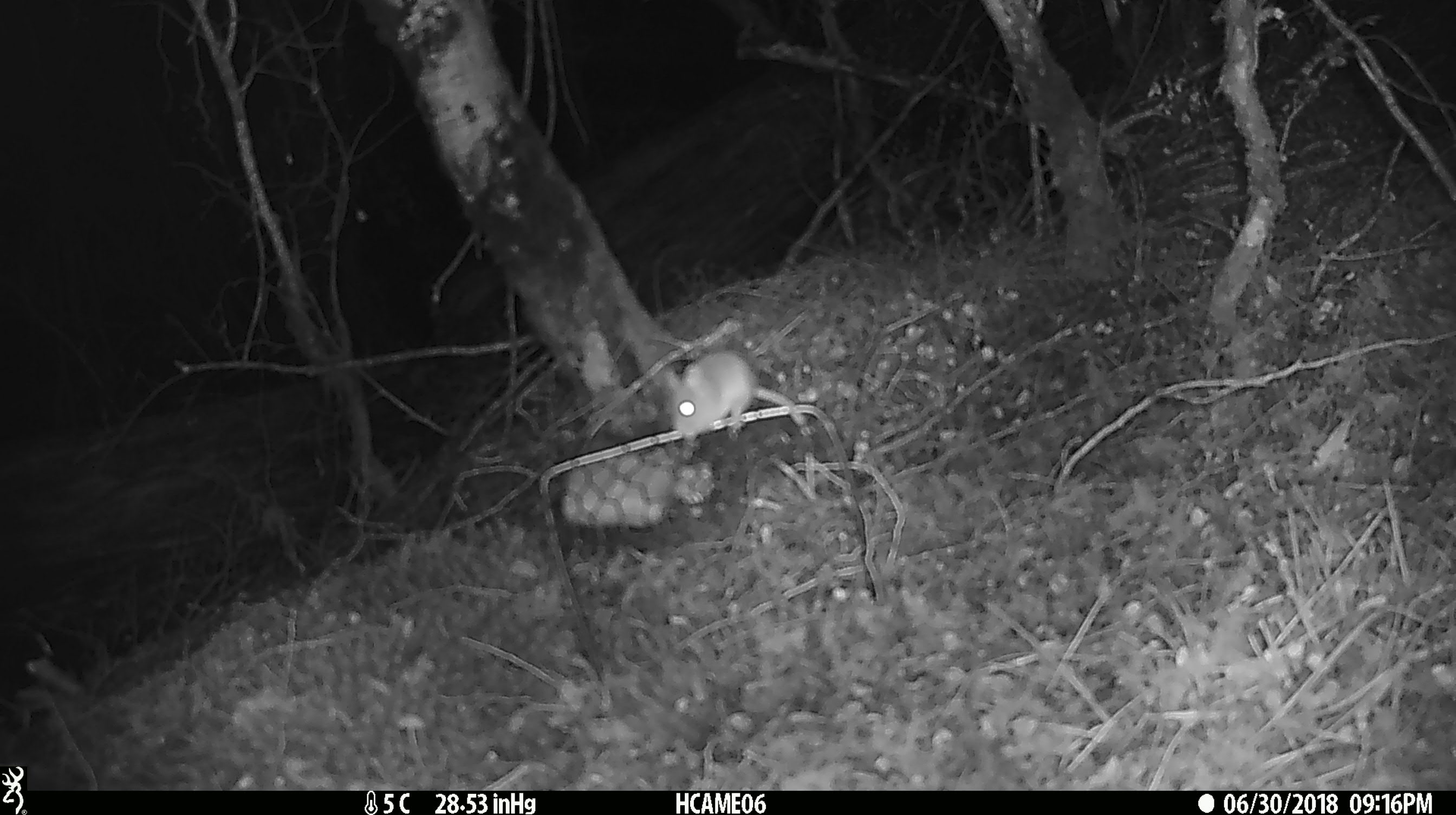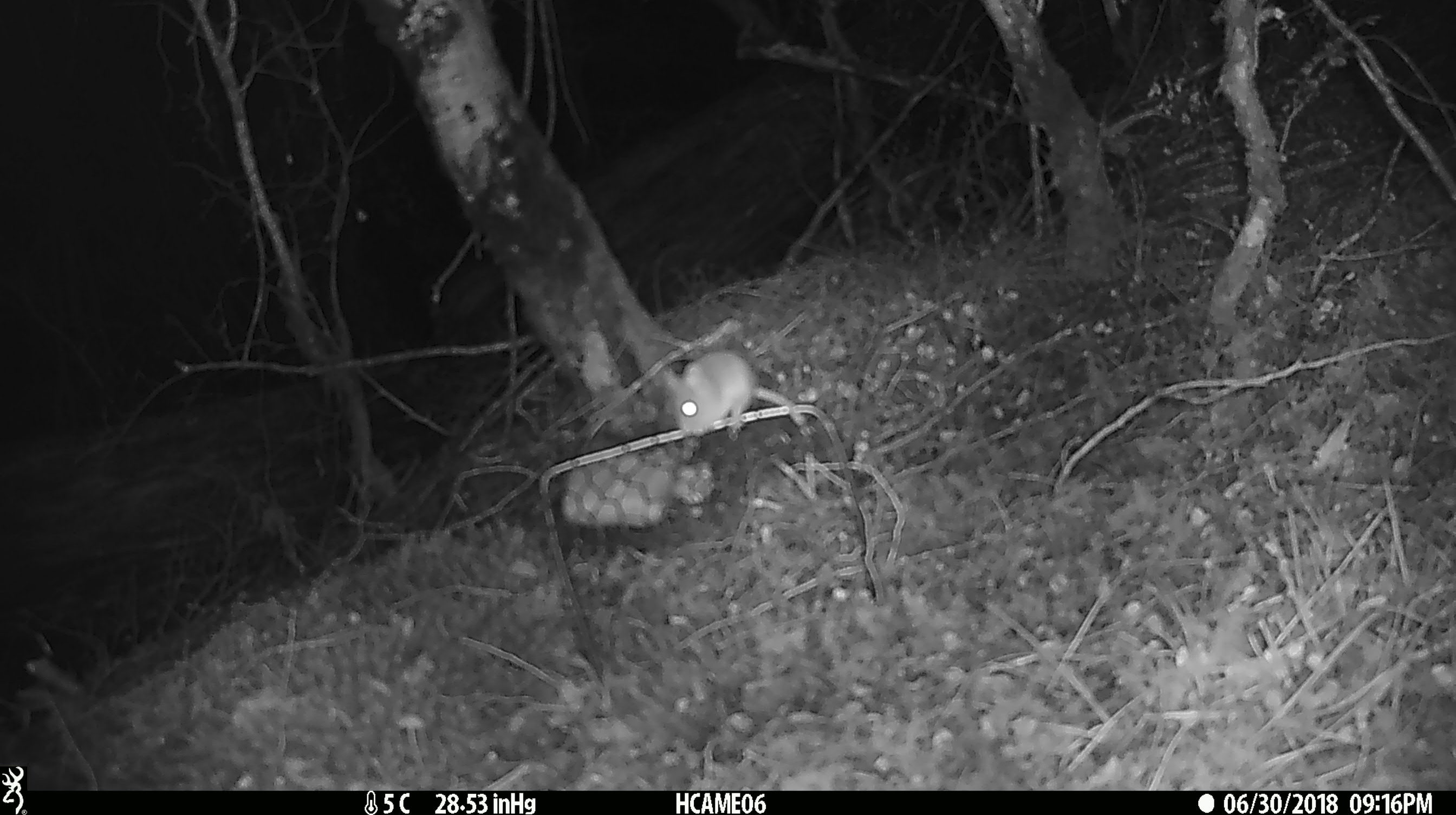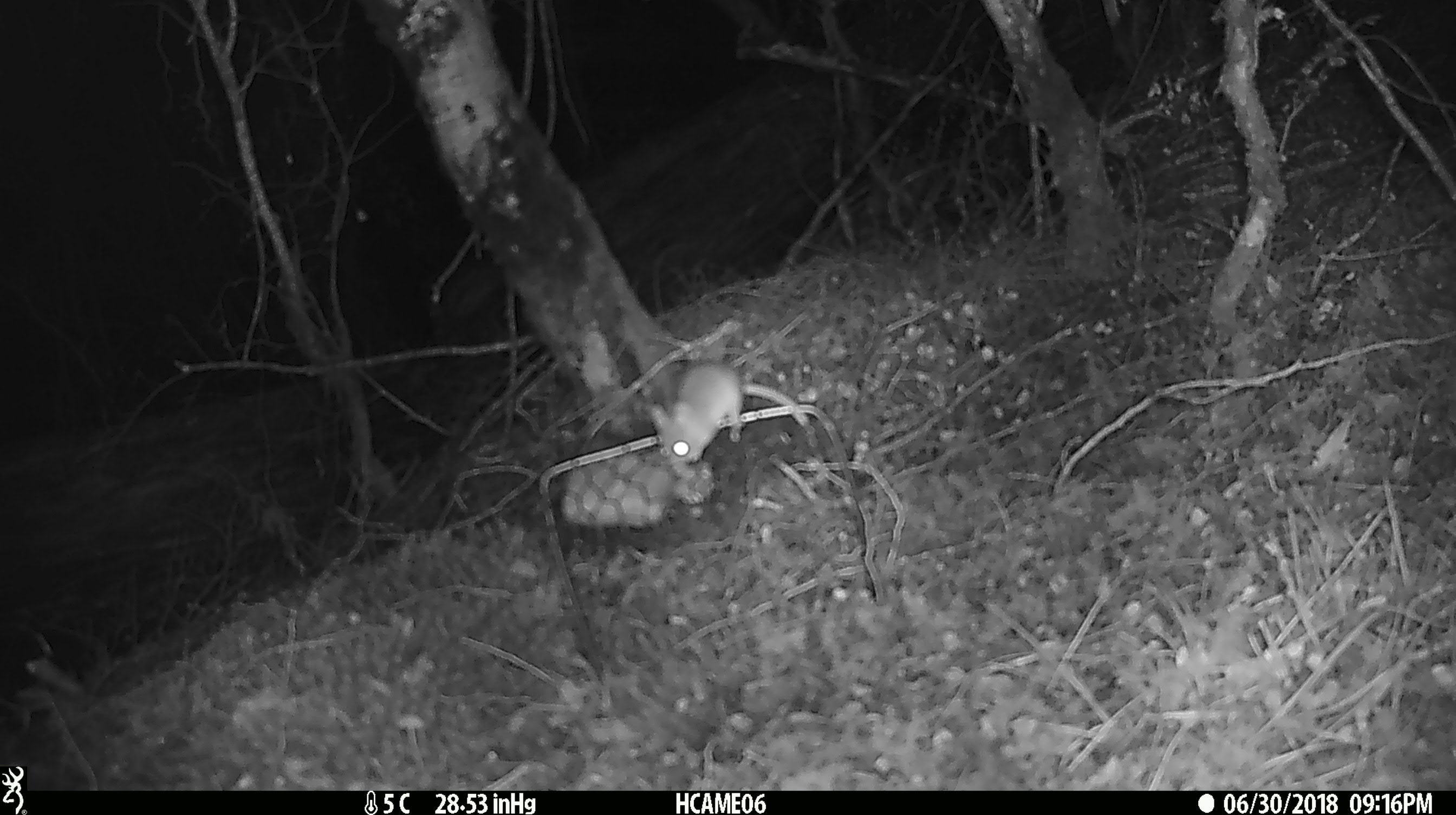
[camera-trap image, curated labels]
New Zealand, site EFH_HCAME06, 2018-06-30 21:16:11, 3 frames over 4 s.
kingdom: Animalia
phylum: Chordata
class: Mammalia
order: Rodentia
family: Muridae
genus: Mus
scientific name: Mus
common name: mouse